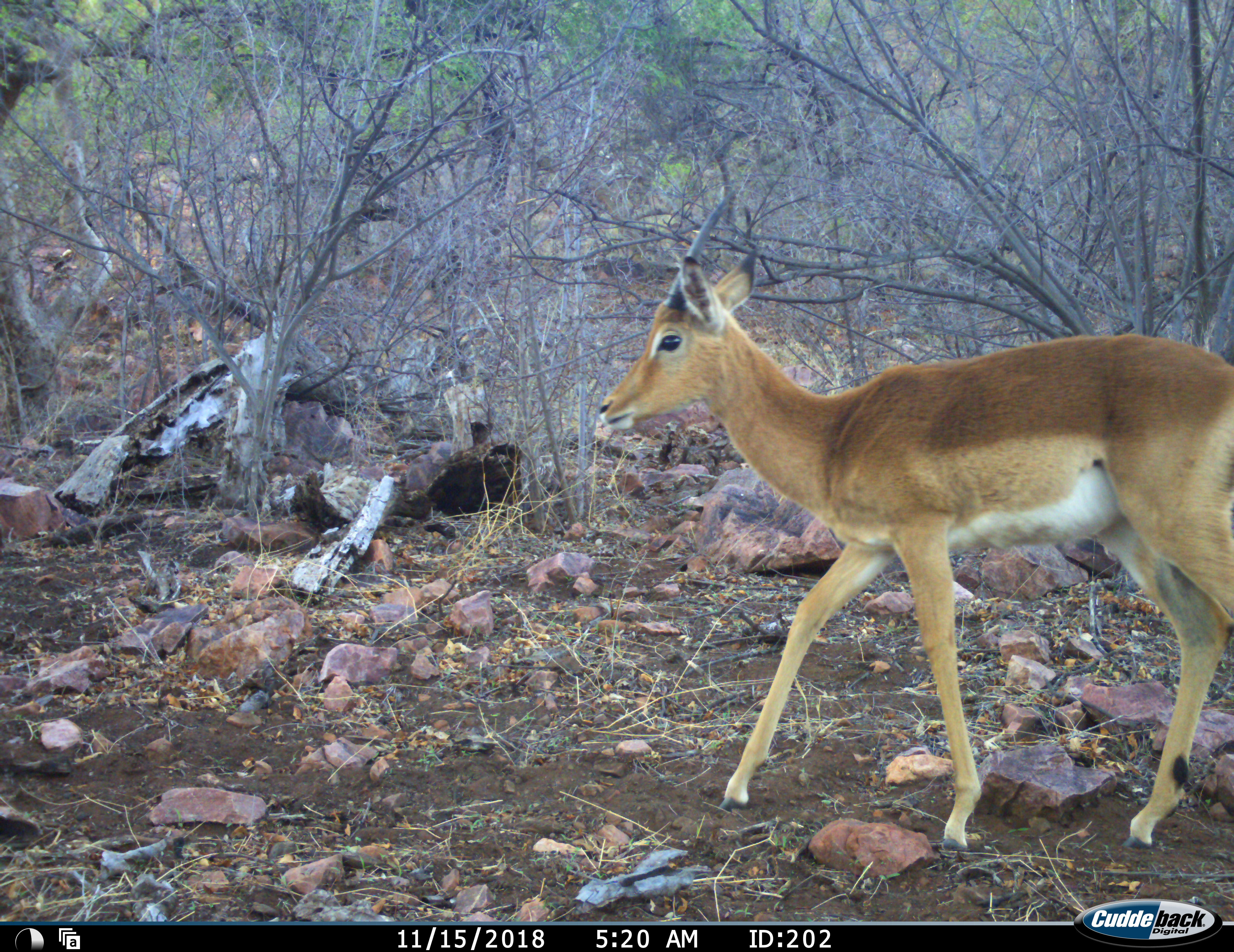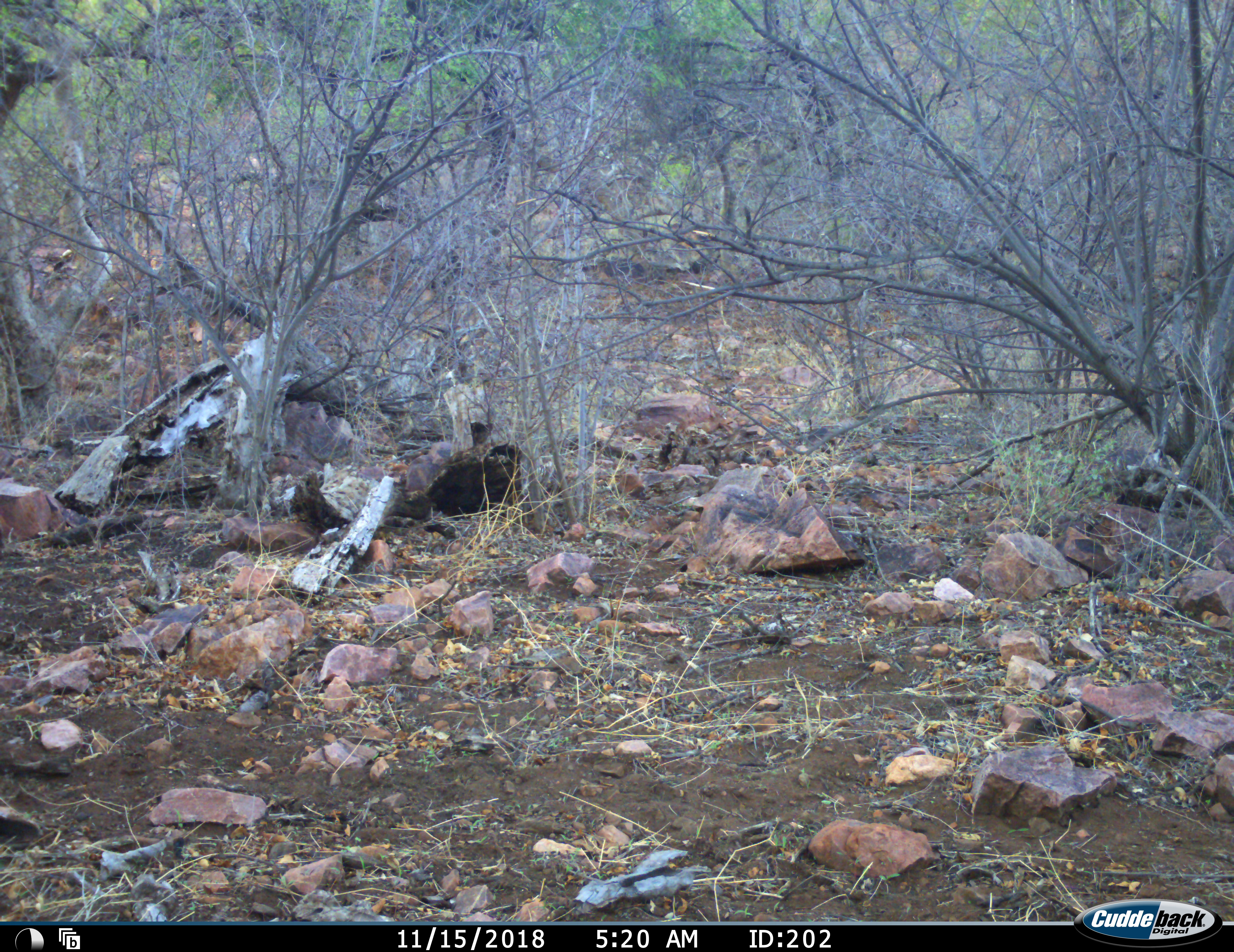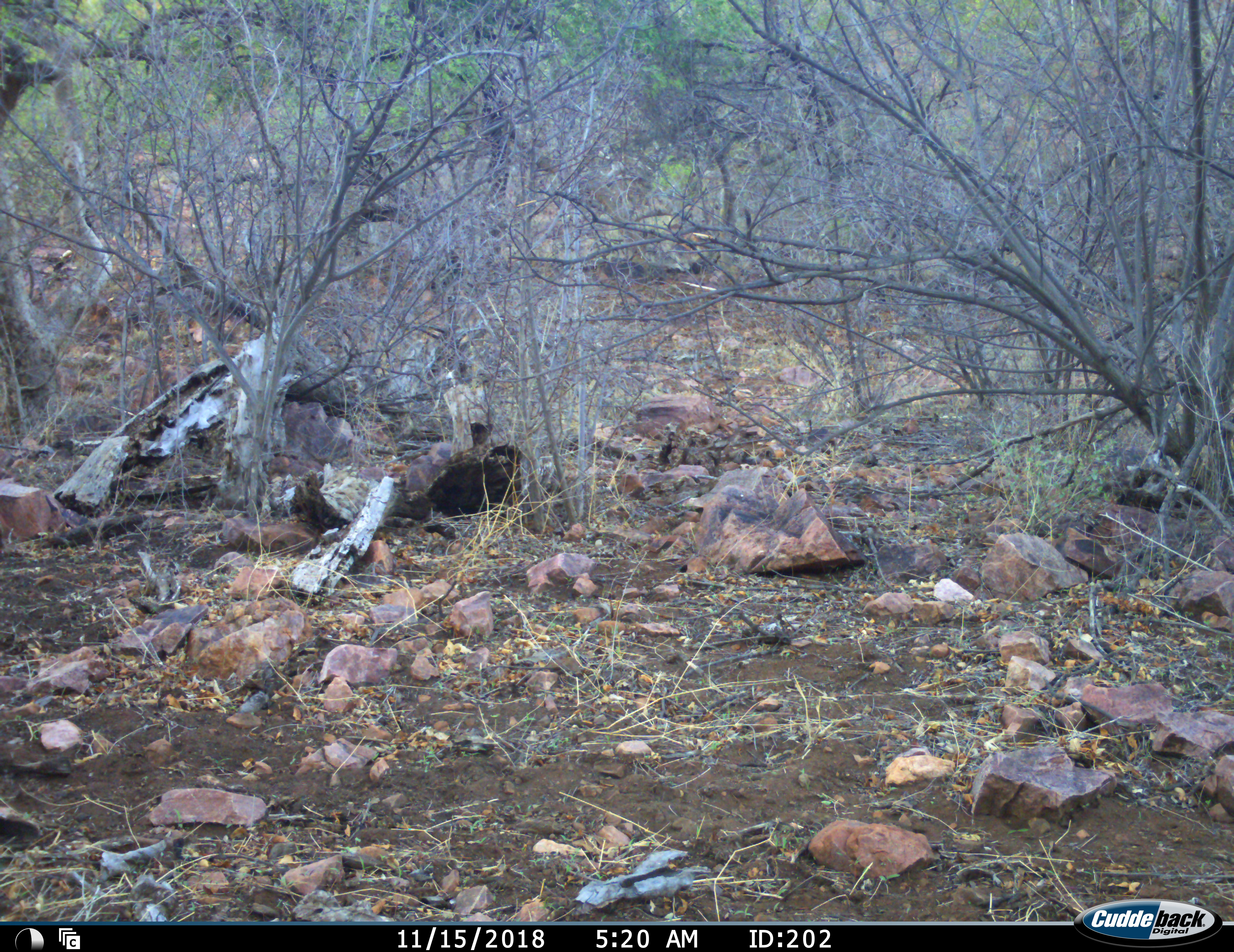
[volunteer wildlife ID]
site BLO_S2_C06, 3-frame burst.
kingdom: Animalia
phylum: Chordata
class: Mammalia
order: Artiodactyla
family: Bovidae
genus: Aepyceros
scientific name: Aepyceros melampus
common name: impala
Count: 1.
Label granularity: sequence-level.